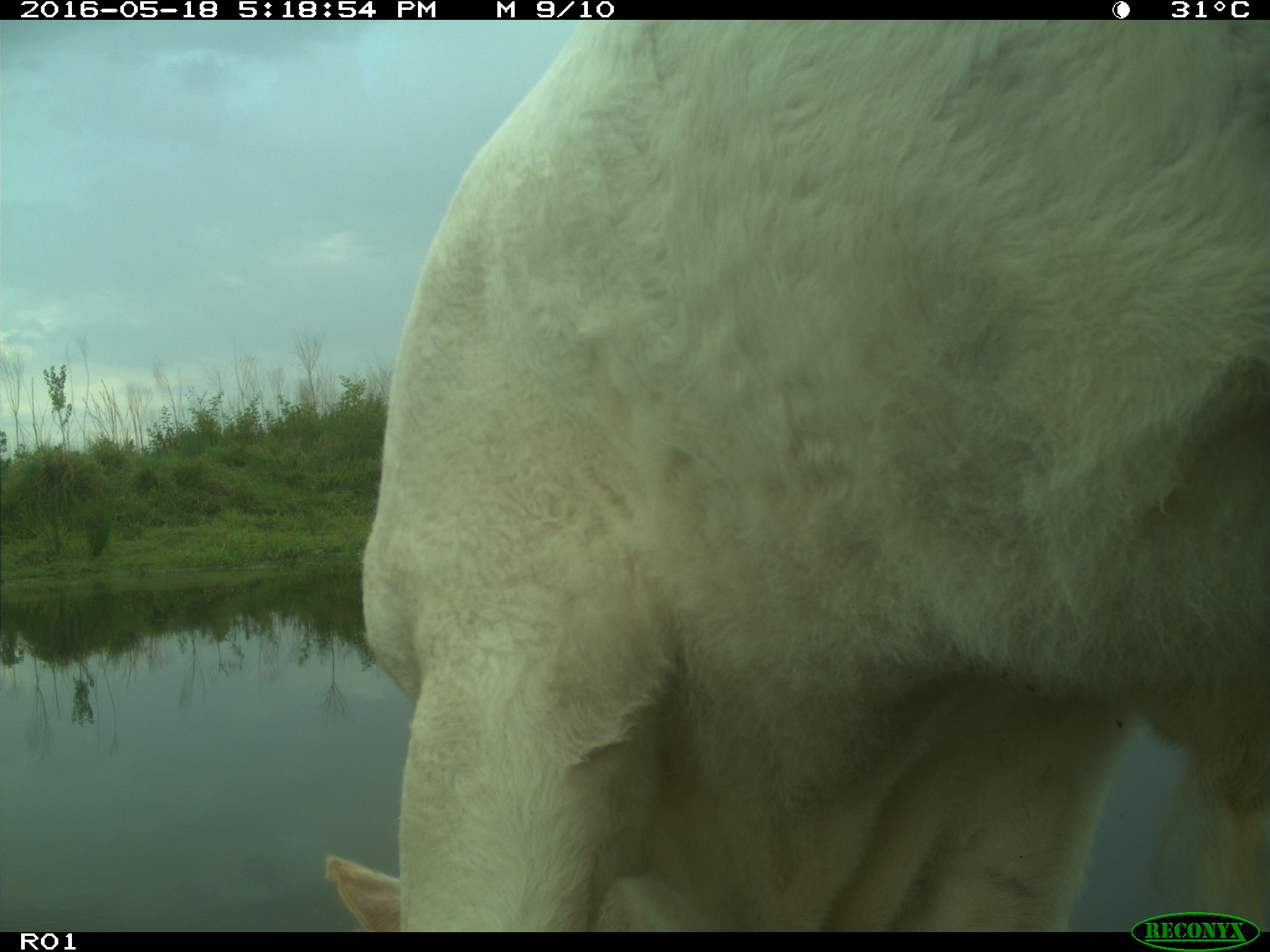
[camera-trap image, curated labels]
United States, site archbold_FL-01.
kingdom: Animalia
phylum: Chordata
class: Mammalia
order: Artiodactyla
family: Bovidae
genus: Bos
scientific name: Bos taurus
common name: domestic cow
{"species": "Bos taurus (domestic cow)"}